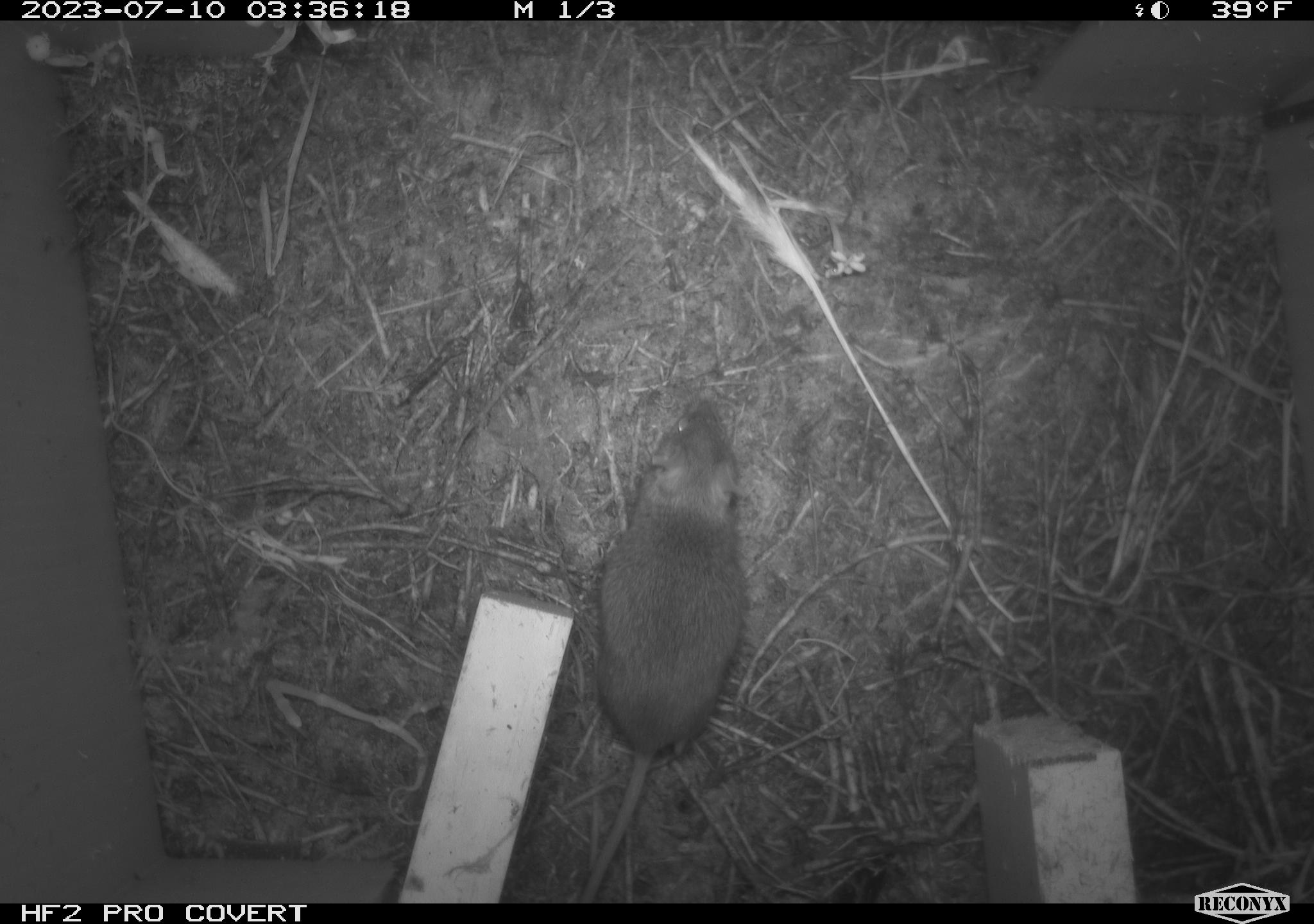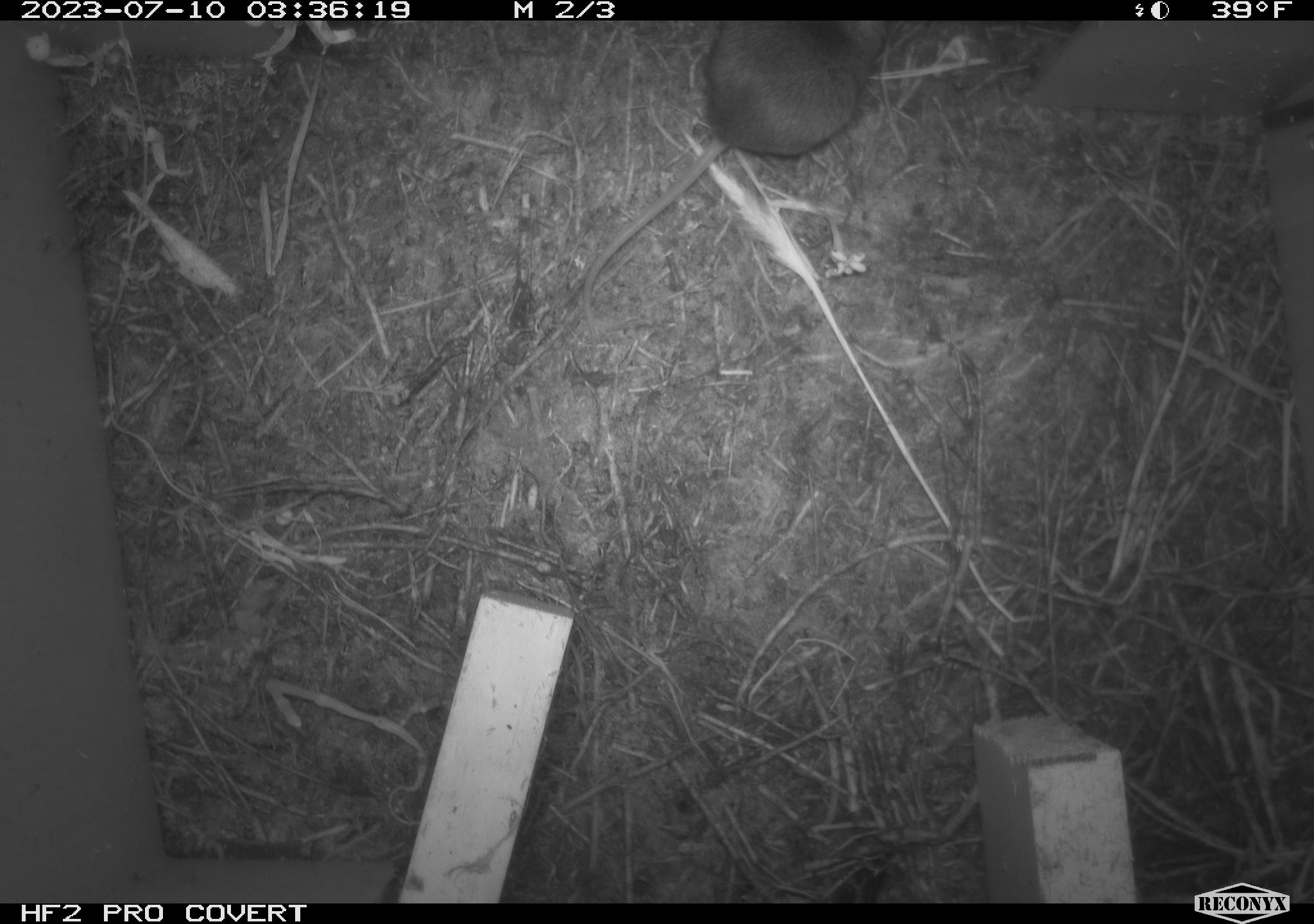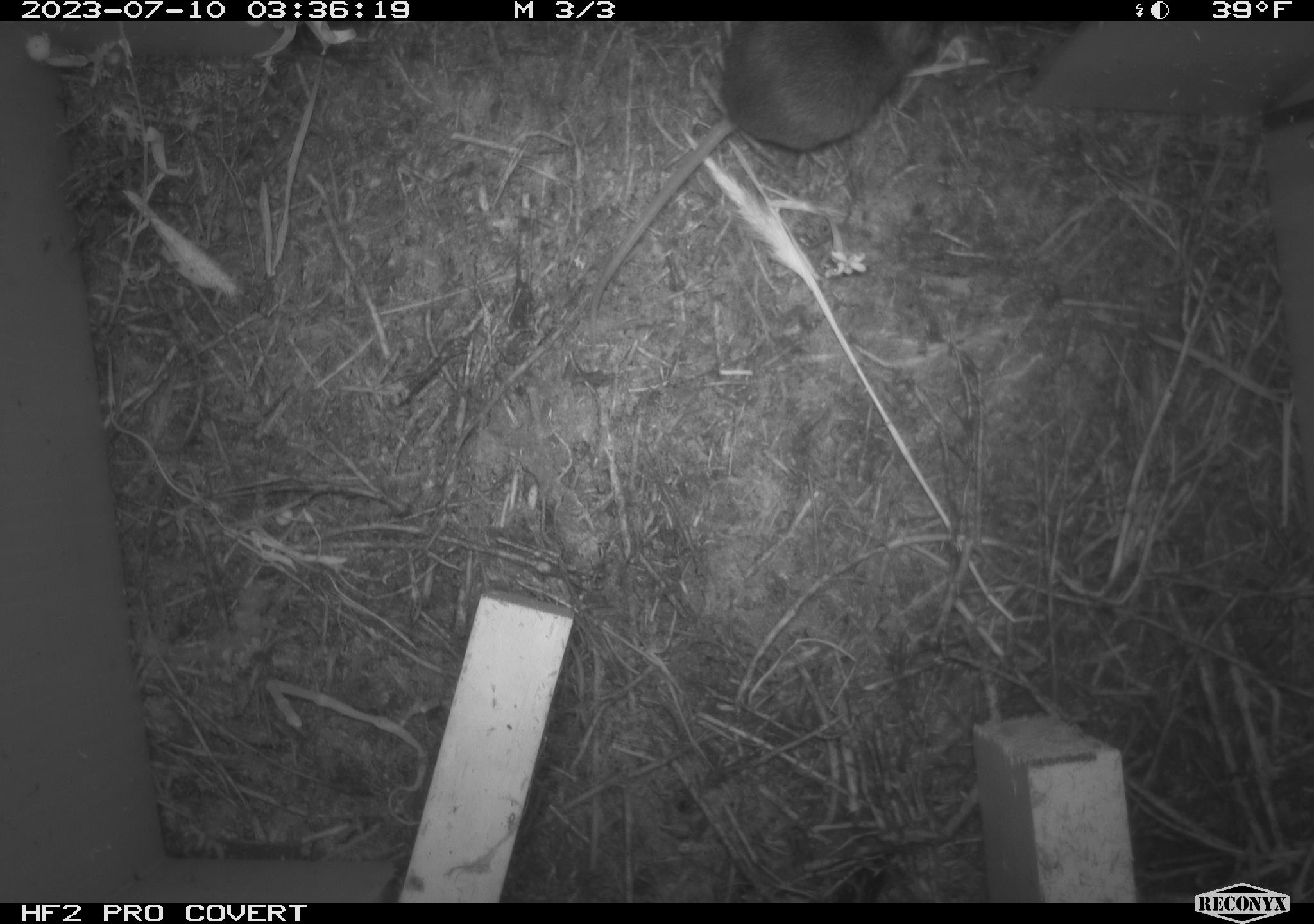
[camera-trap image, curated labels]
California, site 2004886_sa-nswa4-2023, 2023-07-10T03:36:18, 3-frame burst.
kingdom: Animalia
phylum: Chordata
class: Mammalia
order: Rodentia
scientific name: Rodentia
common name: mouse species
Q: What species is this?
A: Mouse species (Rodentia).